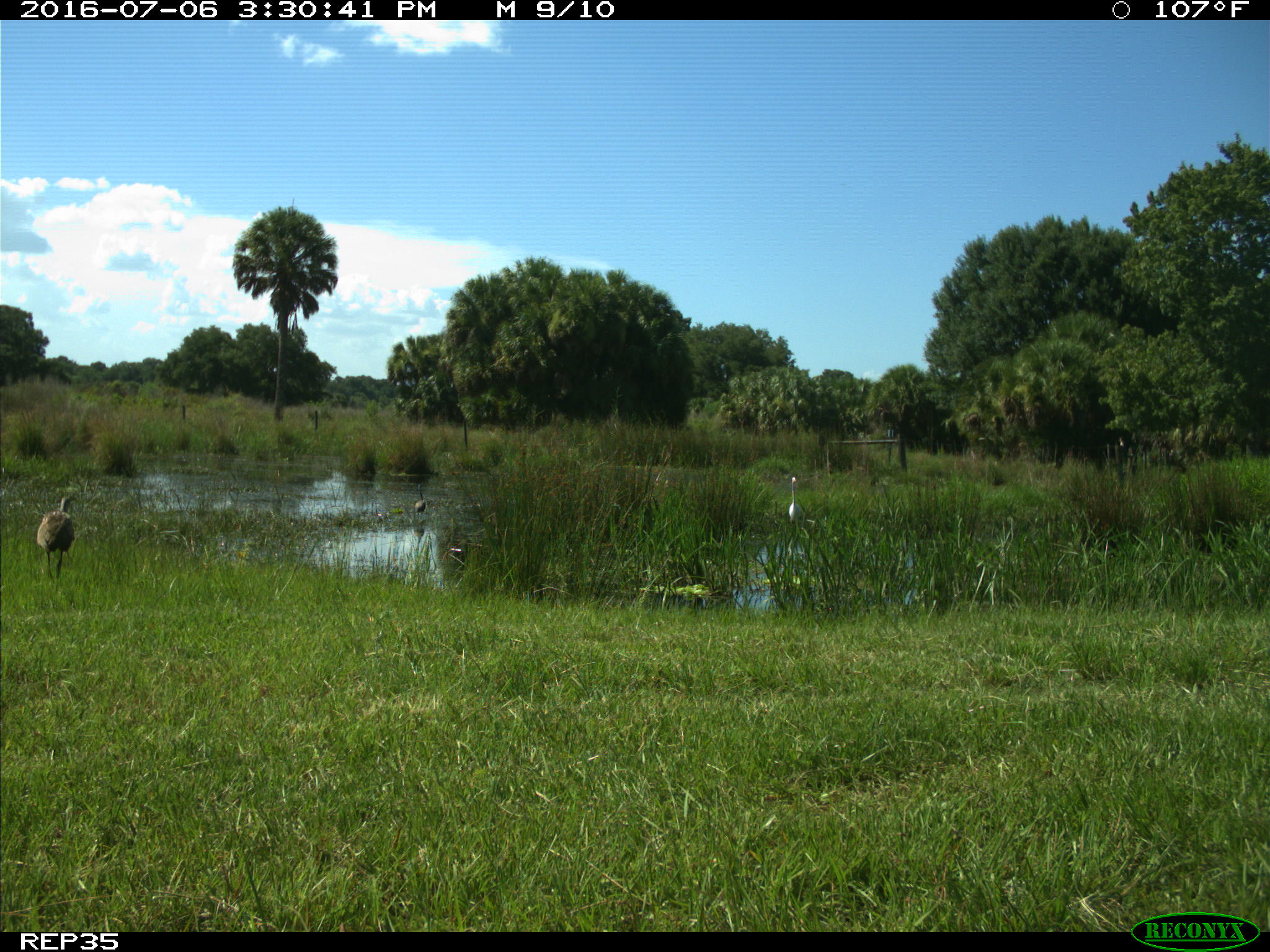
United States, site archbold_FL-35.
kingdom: Animalia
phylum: Chordata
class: Aves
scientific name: Aves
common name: birds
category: unidentified bird